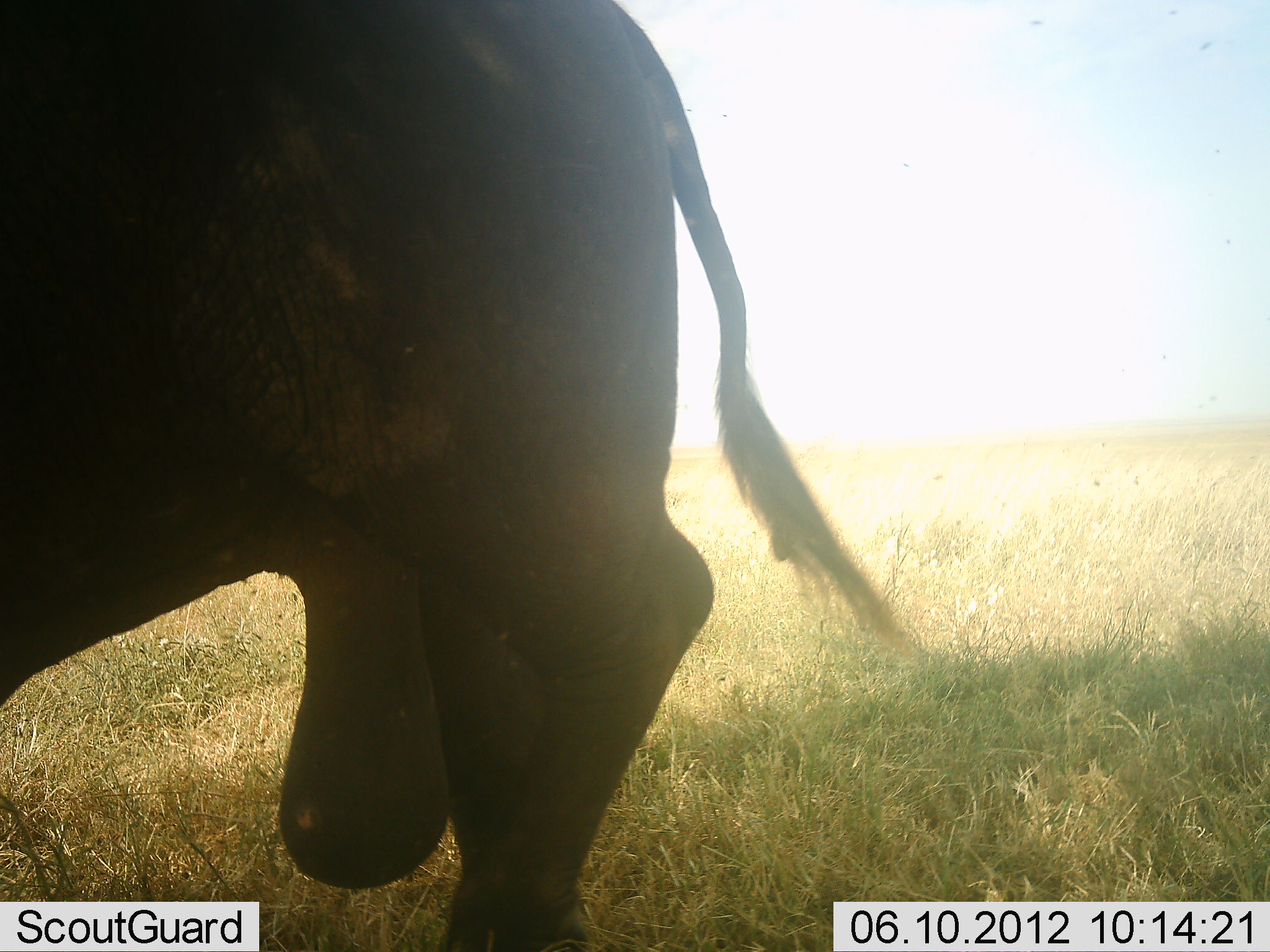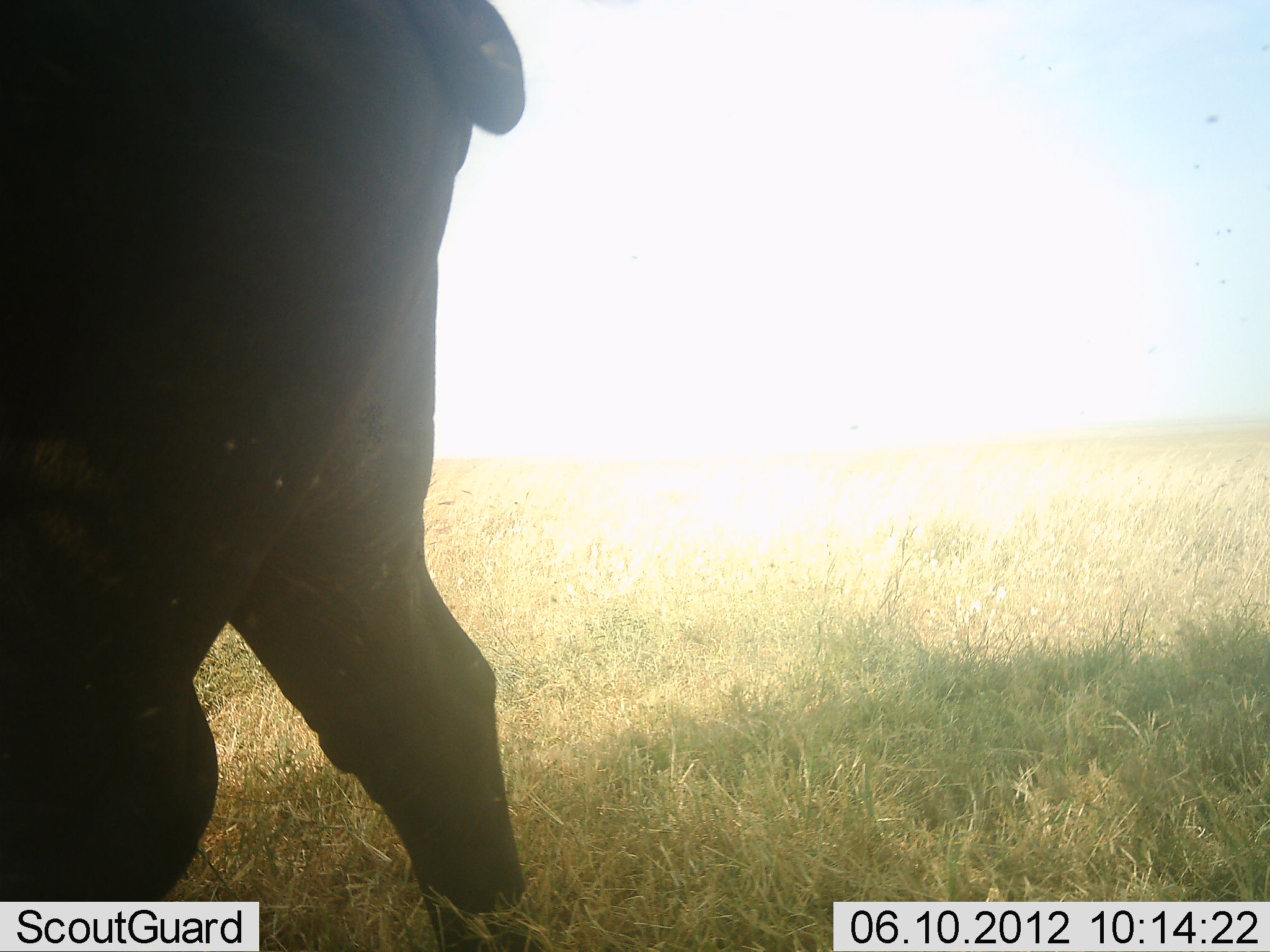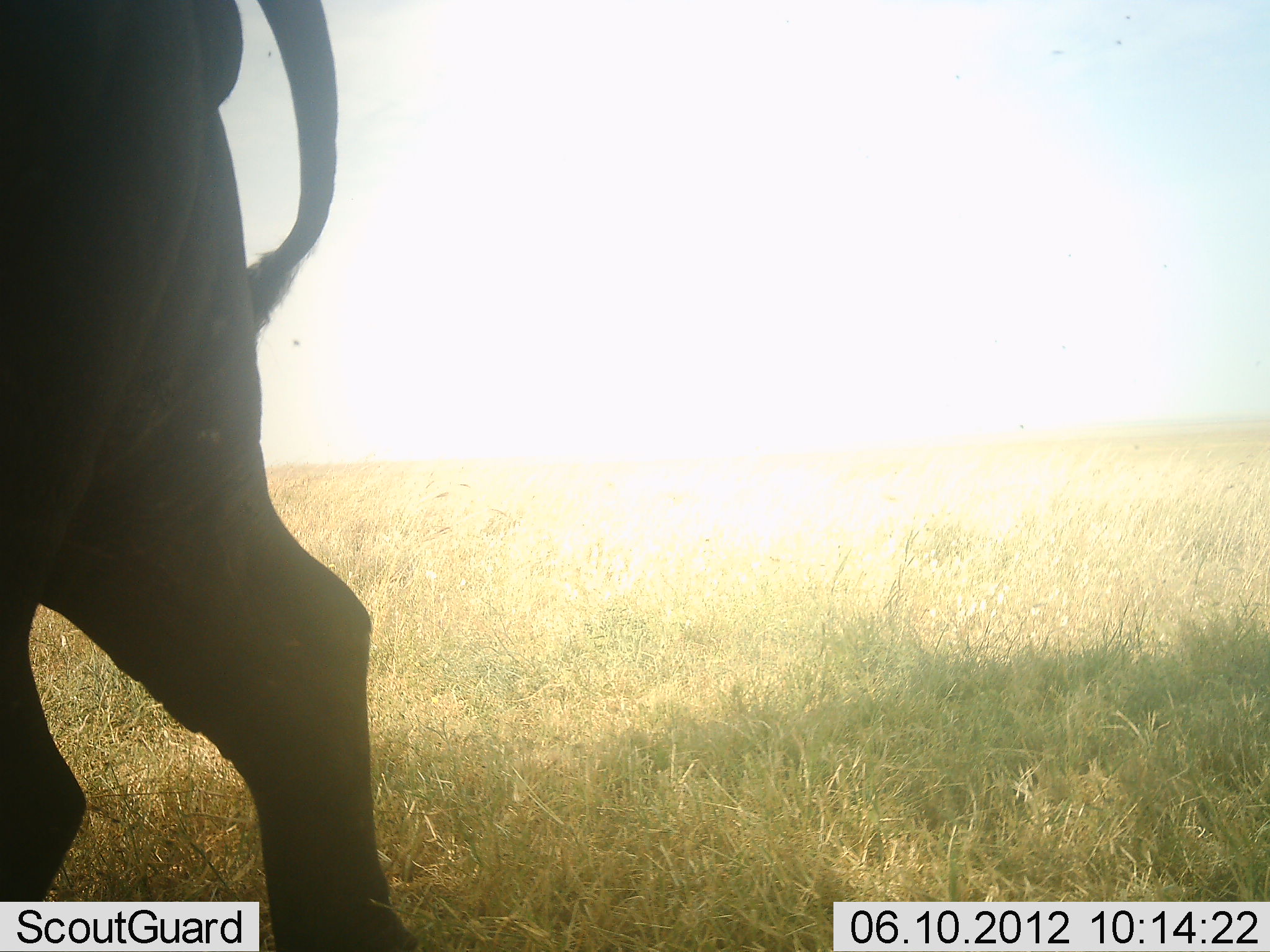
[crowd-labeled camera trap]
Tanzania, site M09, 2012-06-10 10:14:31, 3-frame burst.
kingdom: Animalia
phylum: Chordata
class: Mammalia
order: Artiodactyla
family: Bovidae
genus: Syncerus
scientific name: Syncerus caffer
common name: cape buffalo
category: buffalo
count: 1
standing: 20%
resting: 0%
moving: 80%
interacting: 0%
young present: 0%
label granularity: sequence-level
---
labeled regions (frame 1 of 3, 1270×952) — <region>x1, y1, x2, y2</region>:
animal: <region>1, 0, 907, 951</region>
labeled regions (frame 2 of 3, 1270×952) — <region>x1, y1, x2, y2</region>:
animal: <region>1, 1, 548, 952</region>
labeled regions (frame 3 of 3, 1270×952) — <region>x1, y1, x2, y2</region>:
animal: <region>1, 0, 419, 951</region>